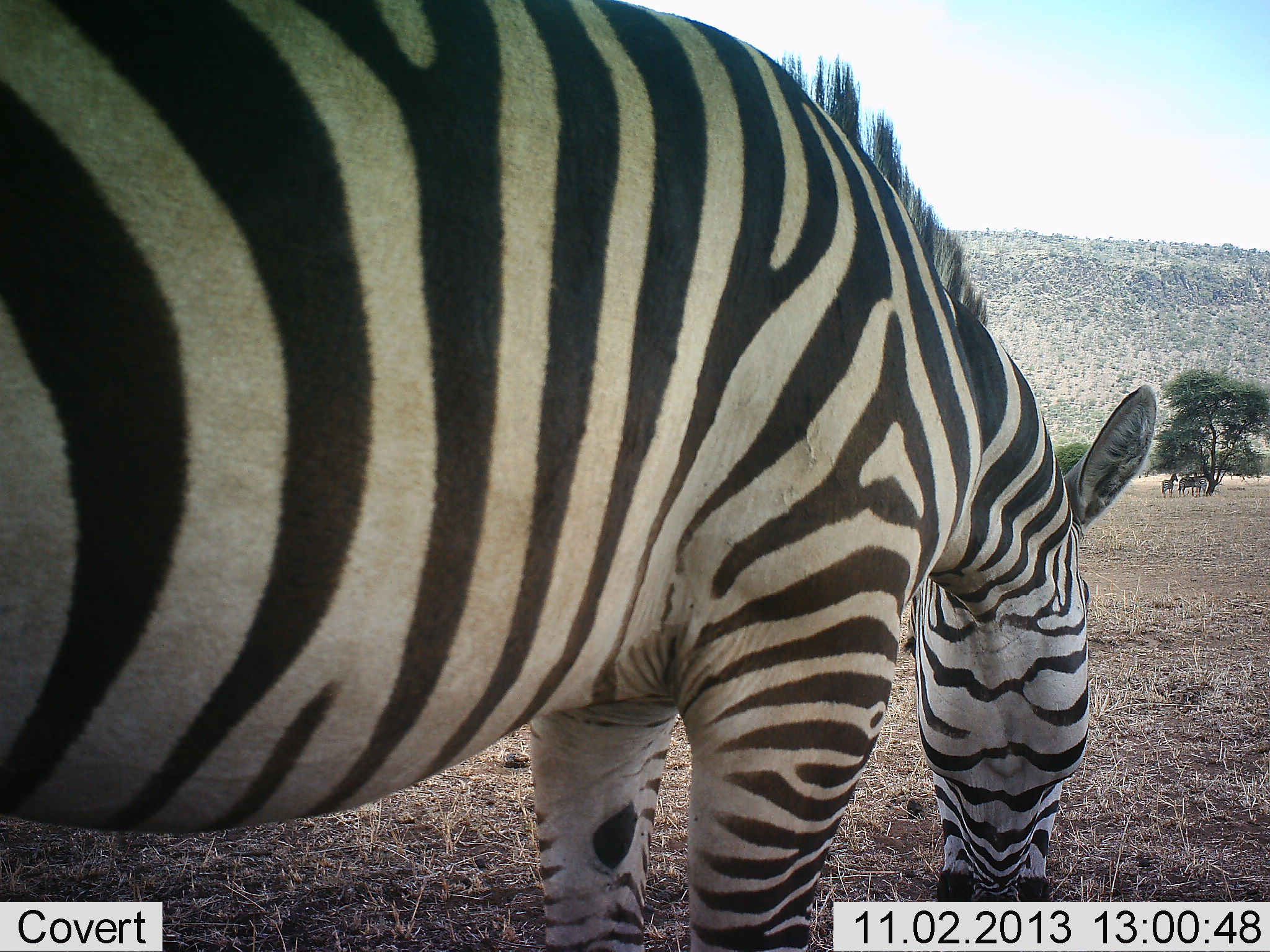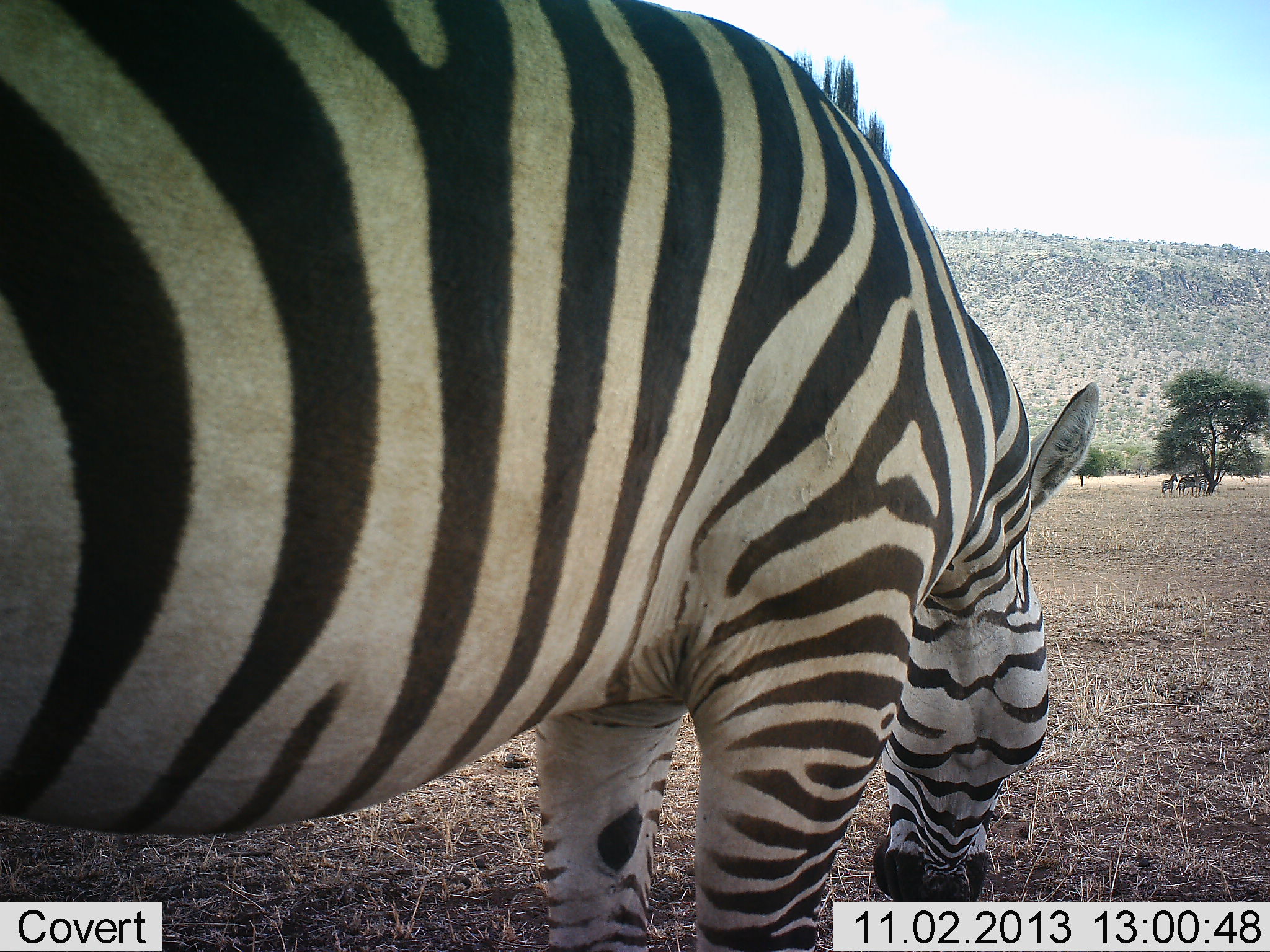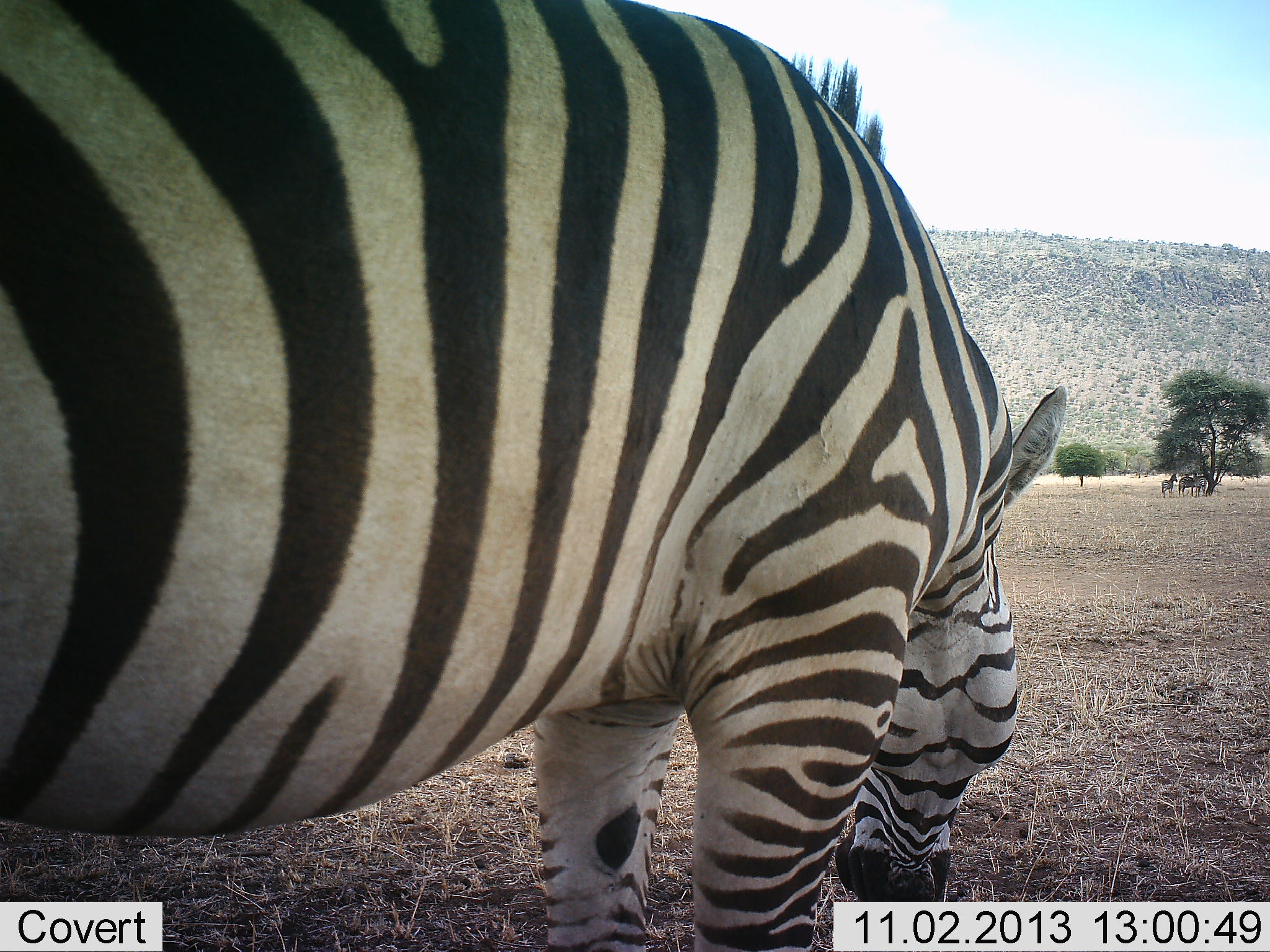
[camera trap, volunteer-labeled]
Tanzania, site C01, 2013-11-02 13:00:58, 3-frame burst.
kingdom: Animalia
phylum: Chordata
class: Mammalia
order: Perissodactyla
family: Equidae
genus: Equus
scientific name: Equus quagga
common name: plains zebra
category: zebra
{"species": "zebra (plains zebra) (Equus quagga)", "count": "1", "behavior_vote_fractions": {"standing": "41%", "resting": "3%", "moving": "1%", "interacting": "0%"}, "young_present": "0%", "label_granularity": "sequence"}